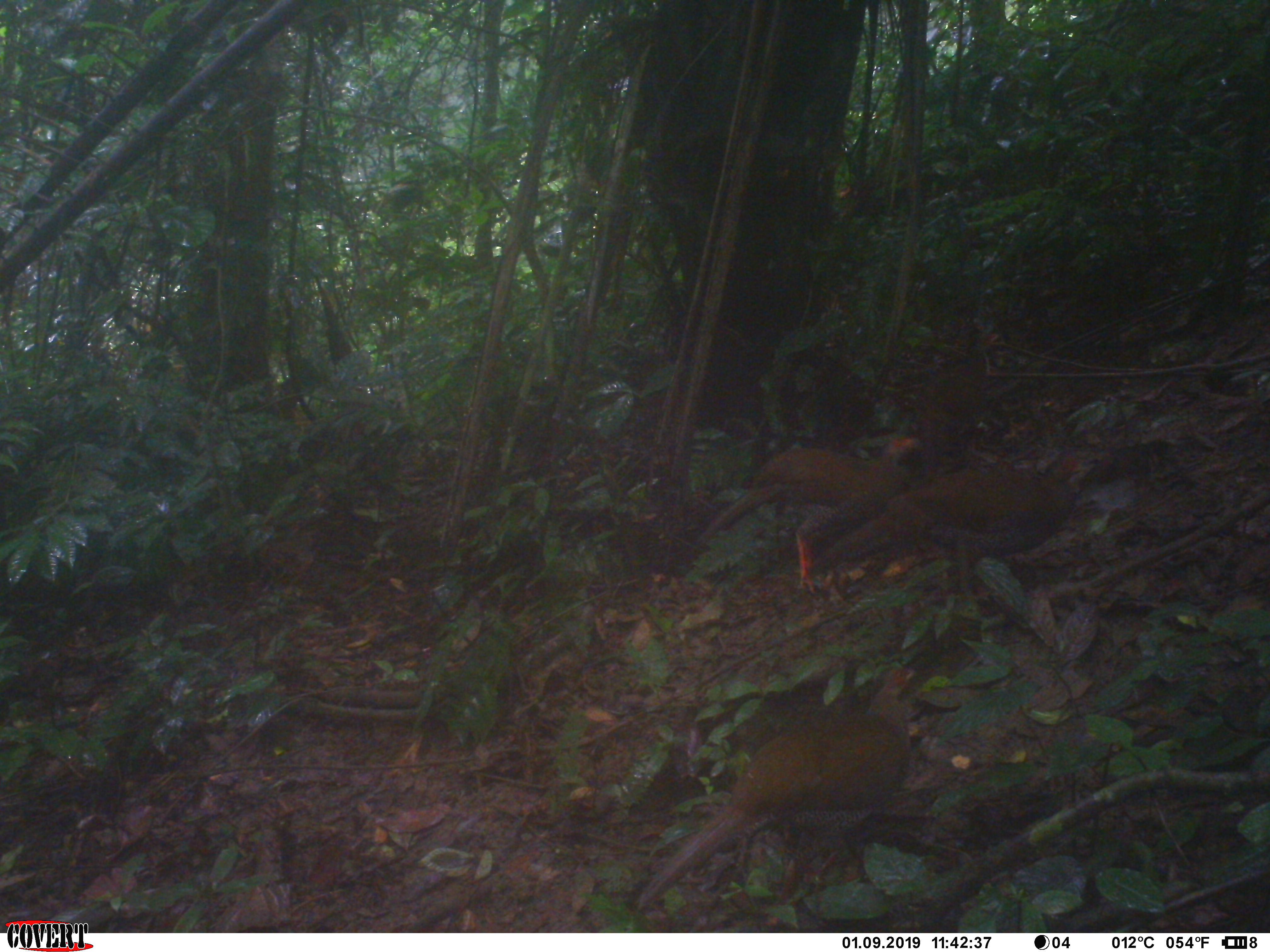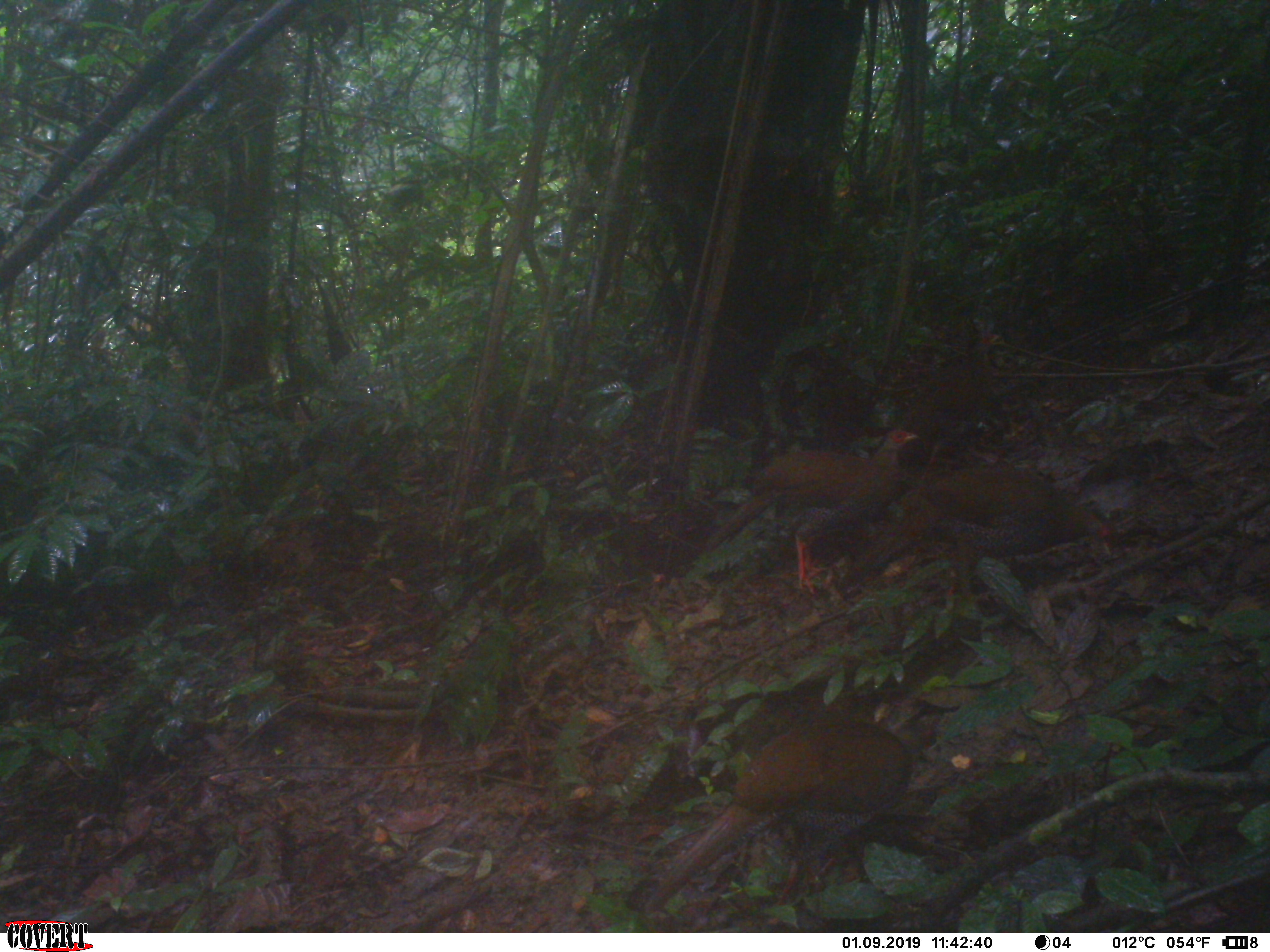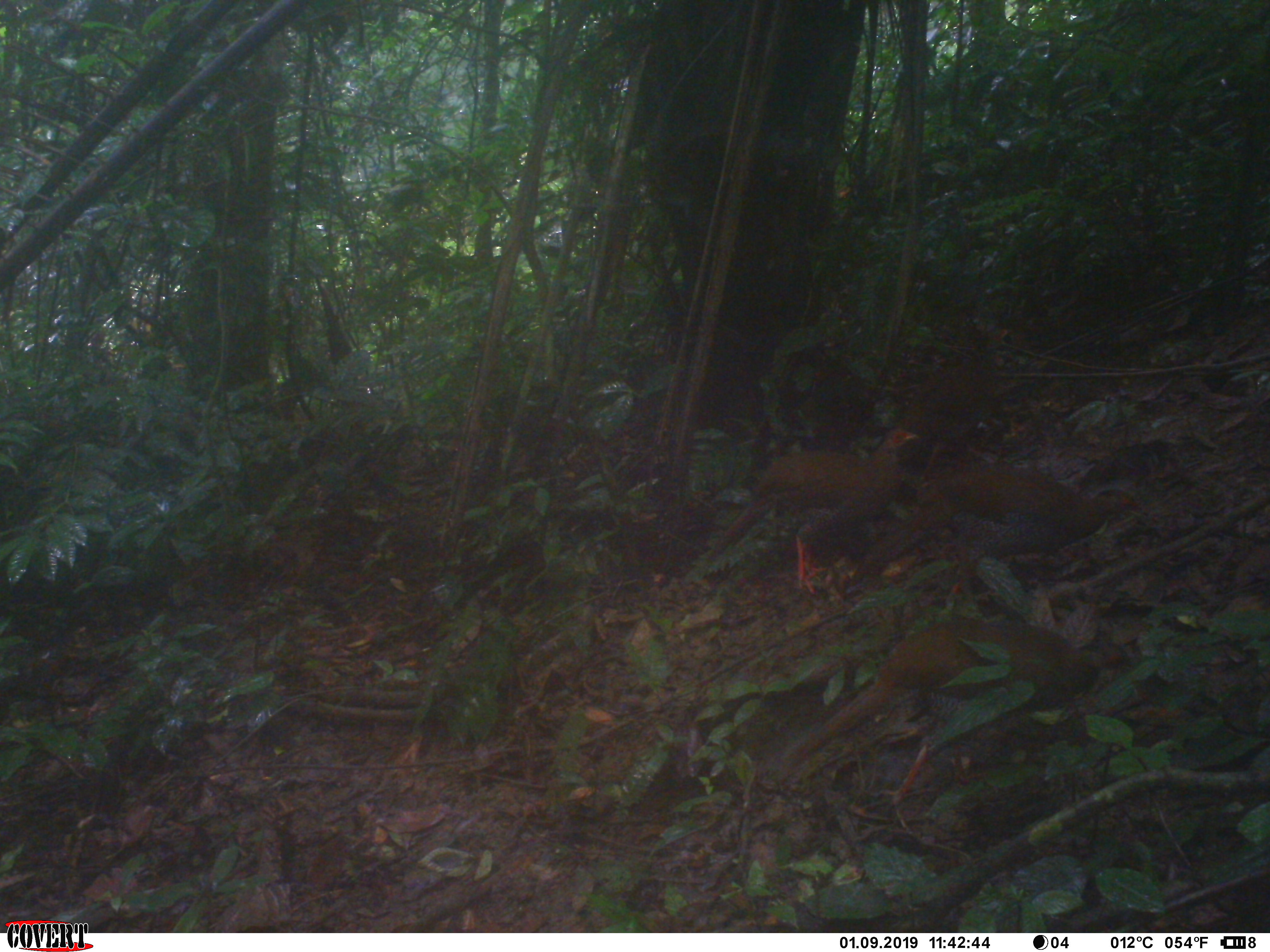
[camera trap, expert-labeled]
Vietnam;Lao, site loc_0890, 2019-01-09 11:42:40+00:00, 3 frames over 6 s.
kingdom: Animalia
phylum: Chordata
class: Aves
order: Galliformes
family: Phasianidae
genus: Lophura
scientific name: Lophura nycthemera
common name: silver pheasant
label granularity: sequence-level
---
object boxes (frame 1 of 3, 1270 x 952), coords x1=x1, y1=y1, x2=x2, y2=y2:
silver pheasant: x1=632, y1=662, x2=919, y2=914; x1=804, y1=447, x2=1105, y2=608; x1=695, y1=433, x2=920, y2=597; x1=909, y1=328, x2=1008, y2=484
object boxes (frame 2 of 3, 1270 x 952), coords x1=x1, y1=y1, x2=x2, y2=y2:
silver pheasant: x1=609, y1=717, x2=908, y2=908; x1=831, y1=465, x2=1113, y2=603; x1=702, y1=426, x2=919, y2=601; x1=884, y1=328, x2=1006, y2=474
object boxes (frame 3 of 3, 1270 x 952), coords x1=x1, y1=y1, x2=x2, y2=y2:
silver pheasant: x1=771, y1=615, x2=1136, y2=804; x1=842, y1=461, x2=1141, y2=609; x1=752, y1=425, x2=920, y2=591; x1=905, y1=327, x2=1014, y2=480